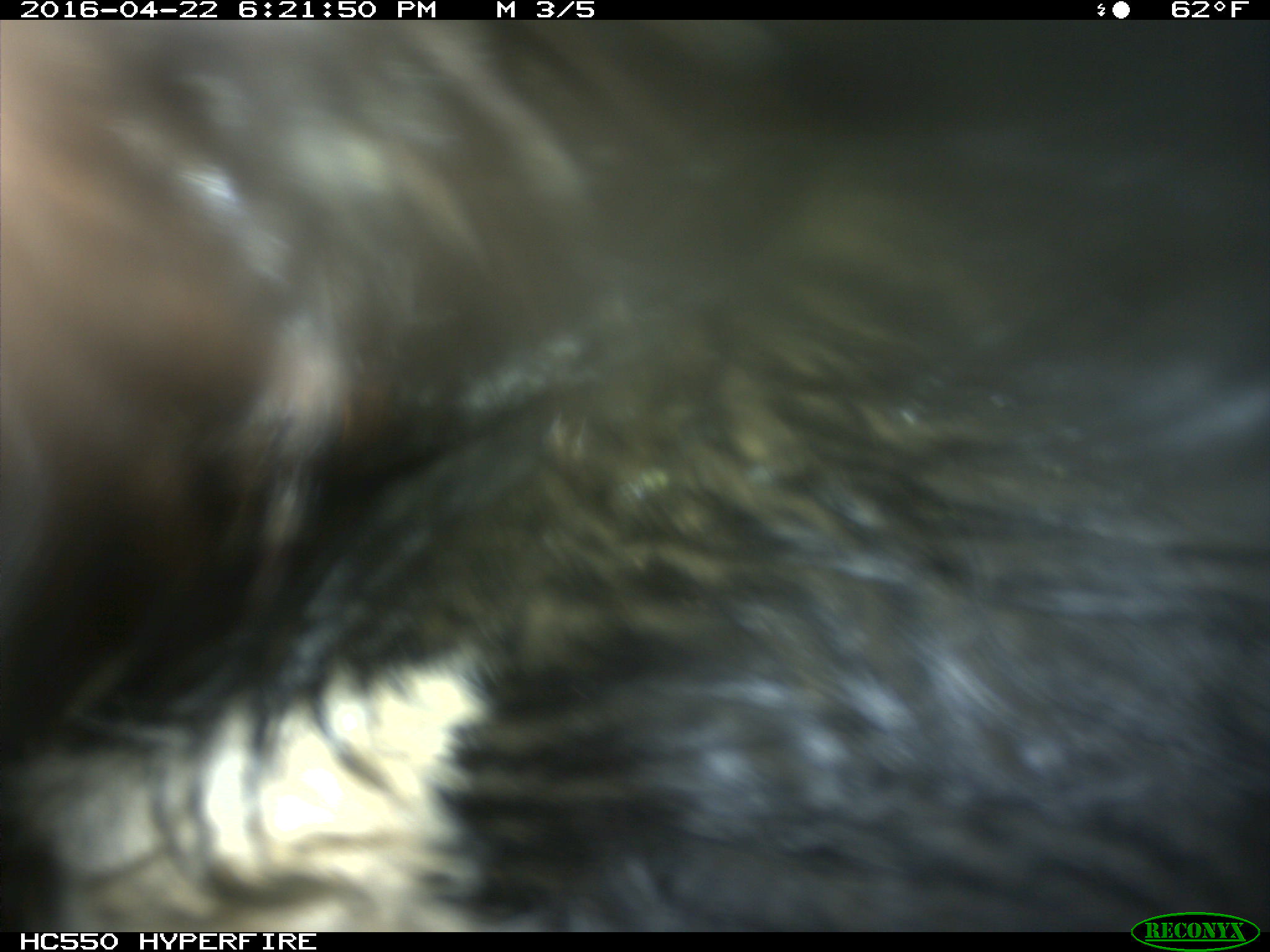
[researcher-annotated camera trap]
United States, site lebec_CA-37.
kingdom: Animalia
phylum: Chordata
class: Mammalia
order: Artiodactyla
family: Bovidae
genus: Bos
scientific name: Bos taurus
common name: domestic cow